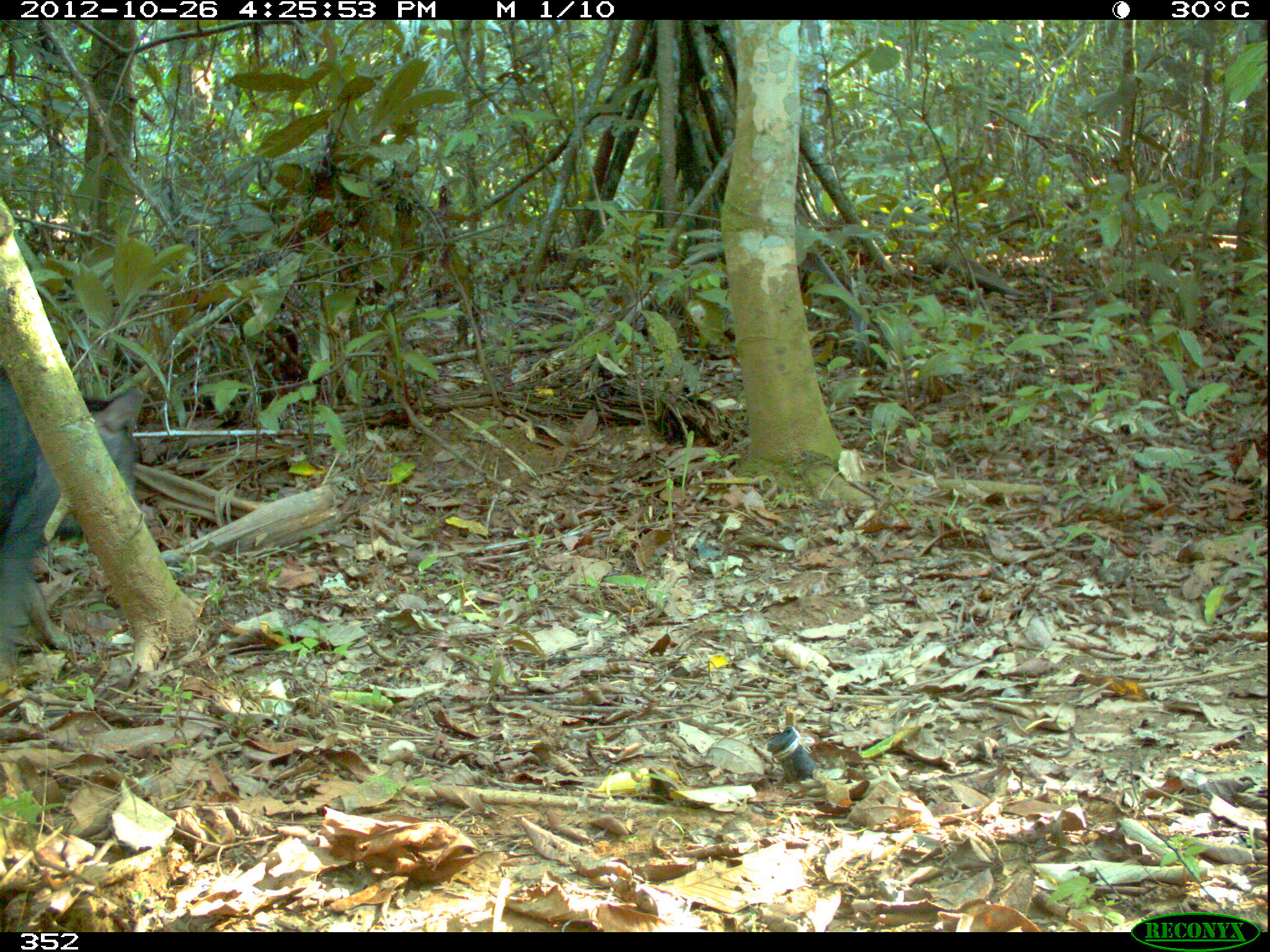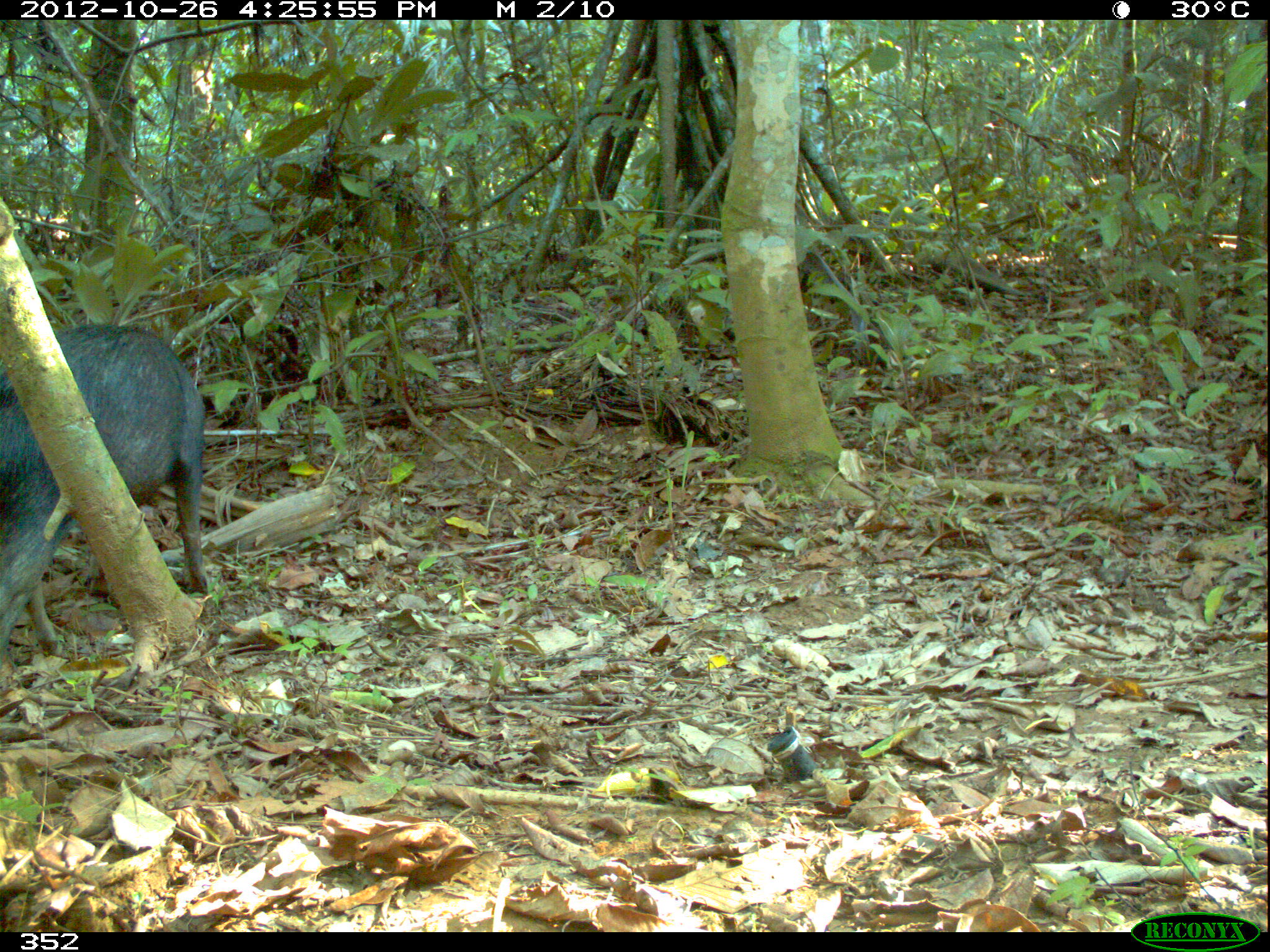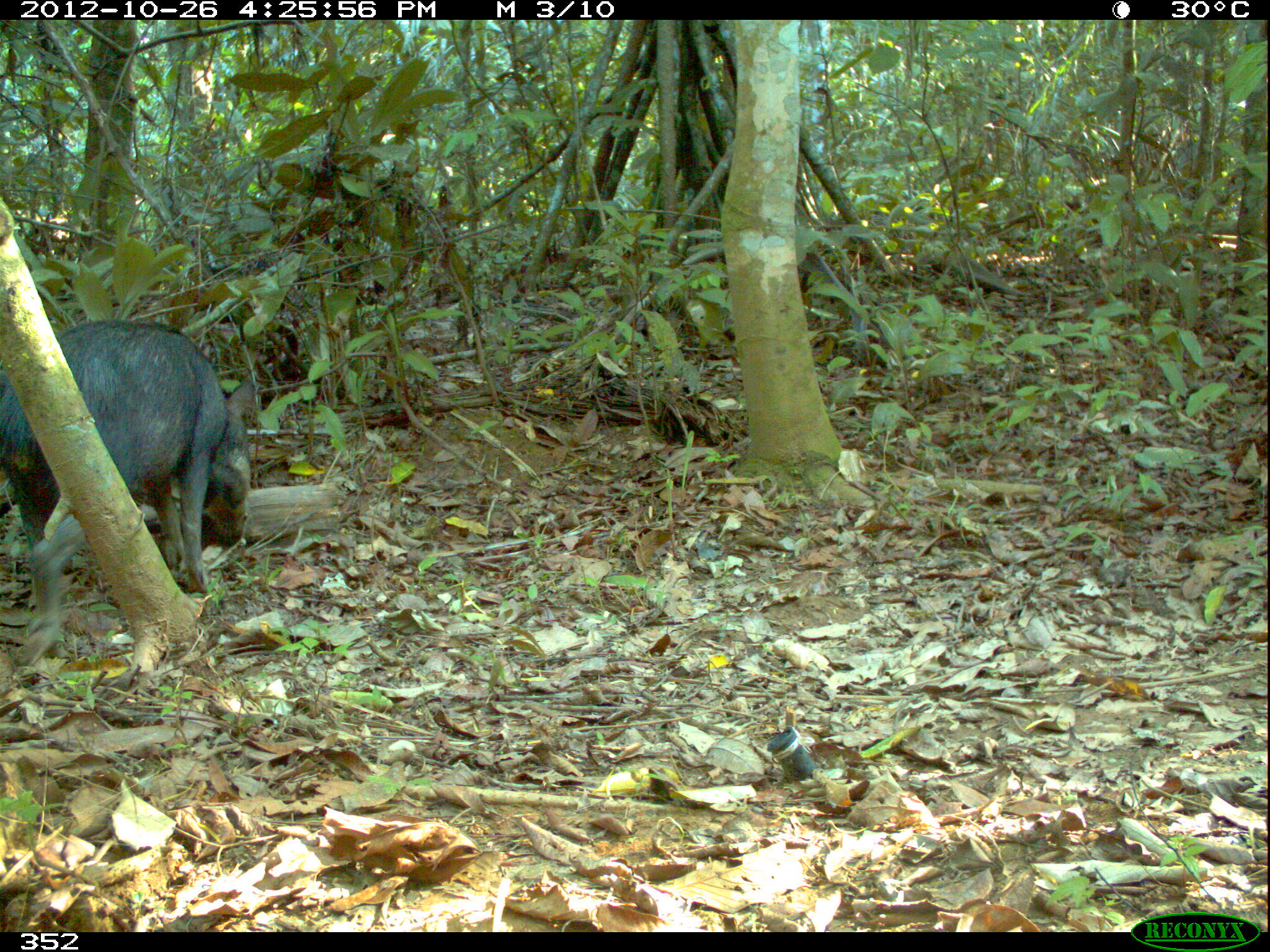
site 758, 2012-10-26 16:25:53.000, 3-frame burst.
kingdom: Animalia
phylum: Chordata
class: Mammalia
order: Artiodactyla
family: Tayassuidae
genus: Tayassu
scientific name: Tayassu pecari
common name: white-lipped peccary